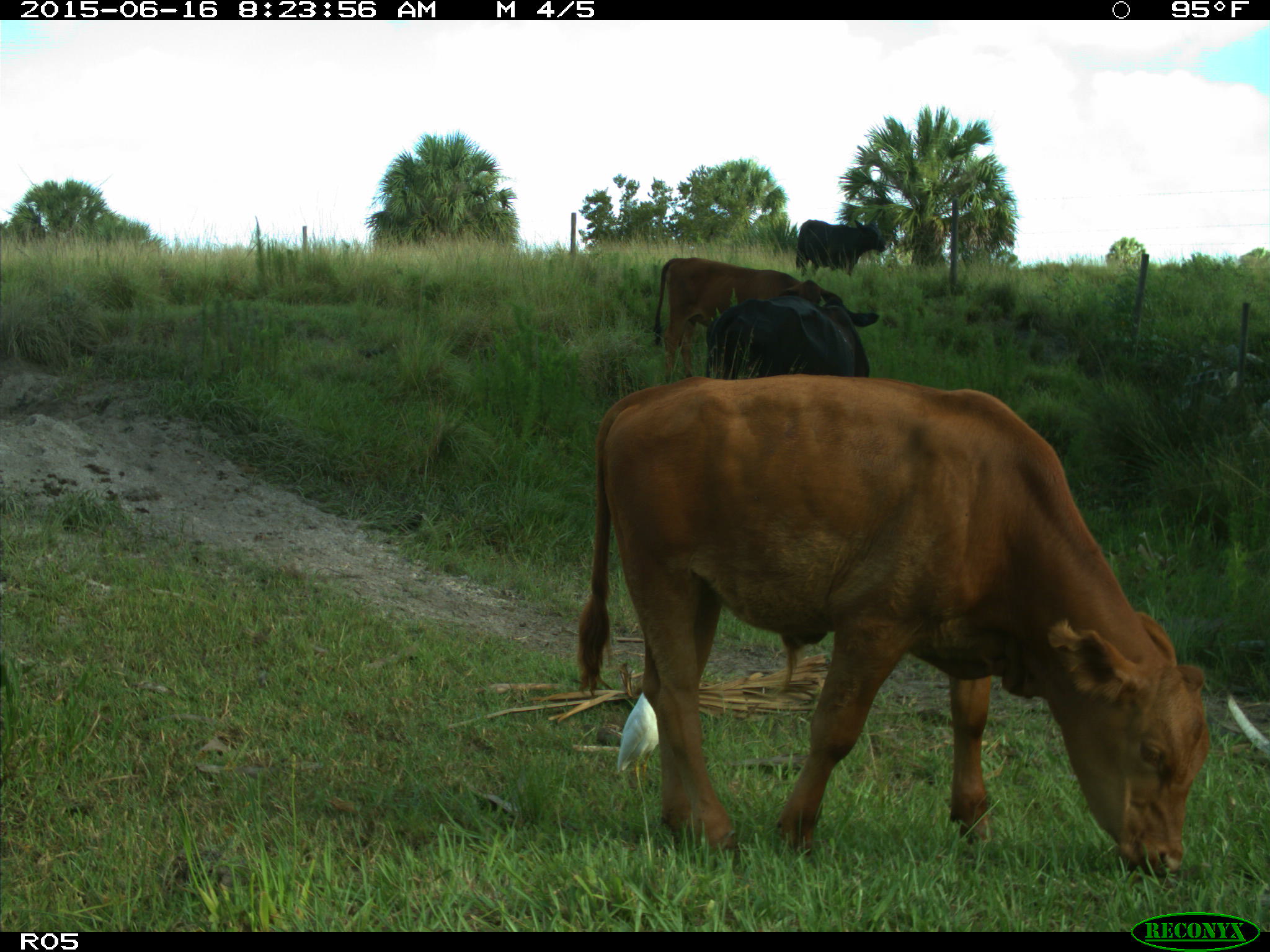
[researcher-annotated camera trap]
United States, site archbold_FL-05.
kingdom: Animalia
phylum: Chordata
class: Mammalia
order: Artiodactyla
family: Bovidae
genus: Bos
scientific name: Bos taurus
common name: domestic cow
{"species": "Bos taurus (domestic cow)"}